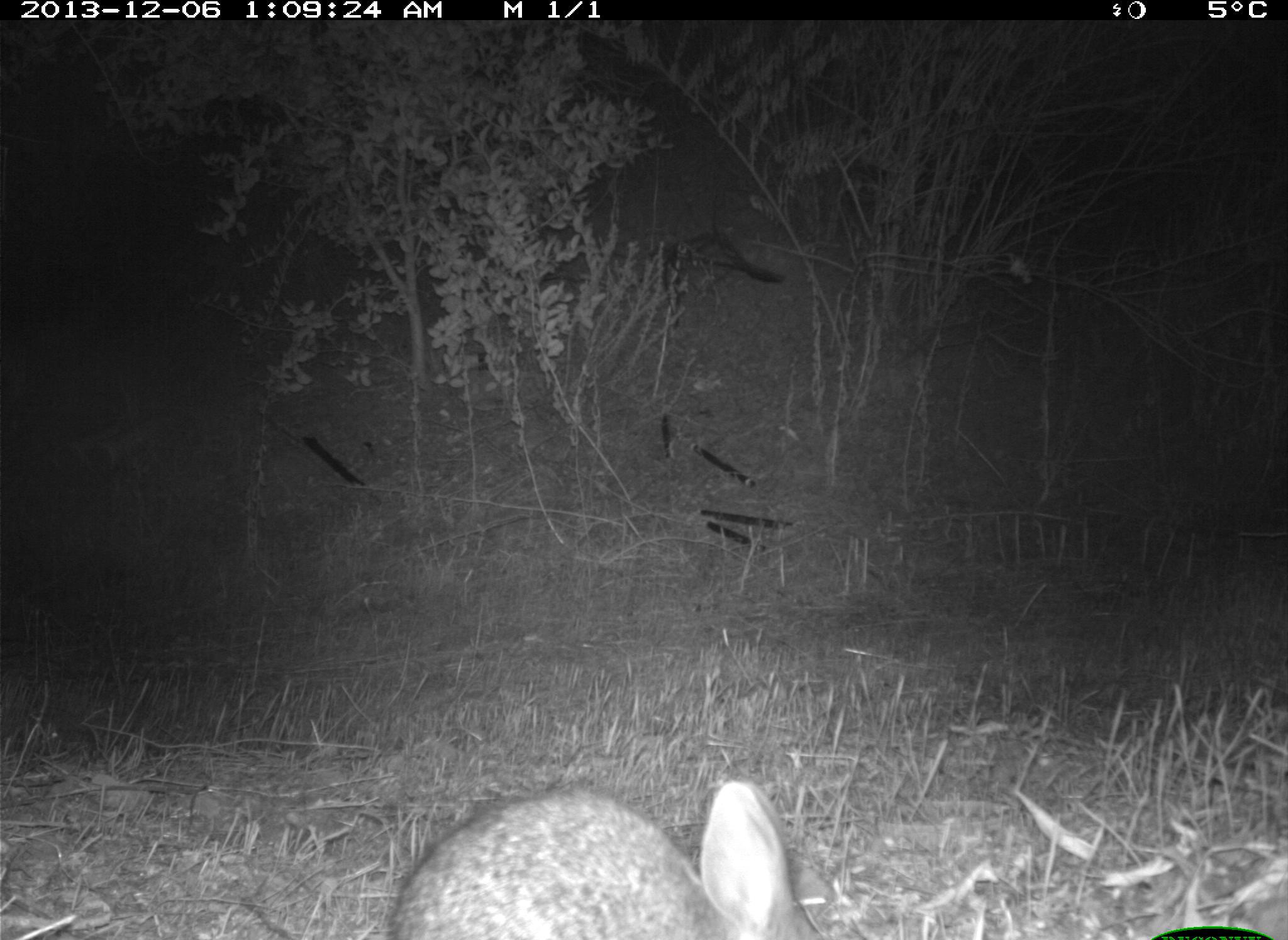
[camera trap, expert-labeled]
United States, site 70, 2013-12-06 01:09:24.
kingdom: Animalia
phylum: Chordata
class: Mammalia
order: Lagomorpha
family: Leporidae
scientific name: Leporidae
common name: rabbits and hares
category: rabbit